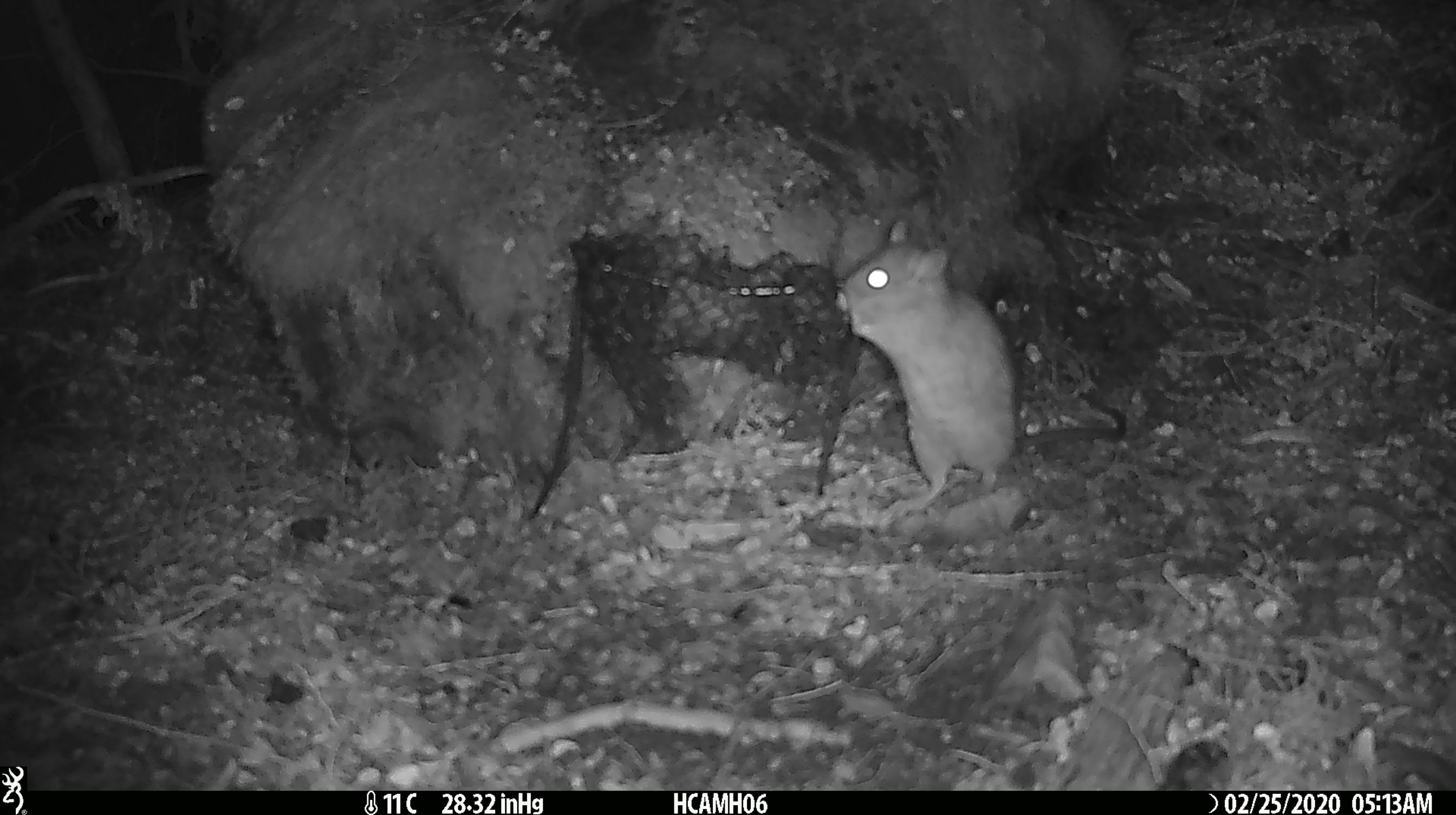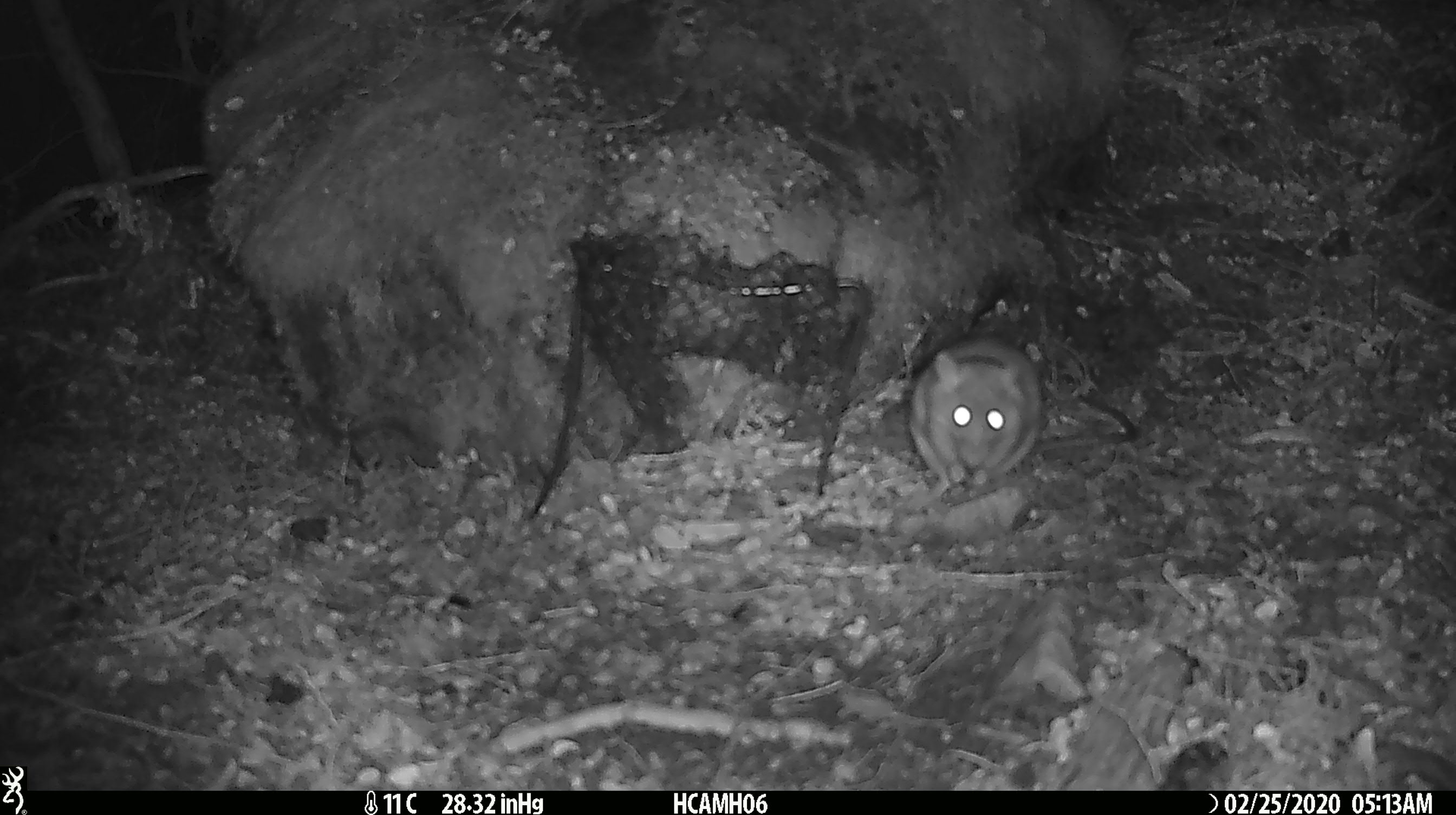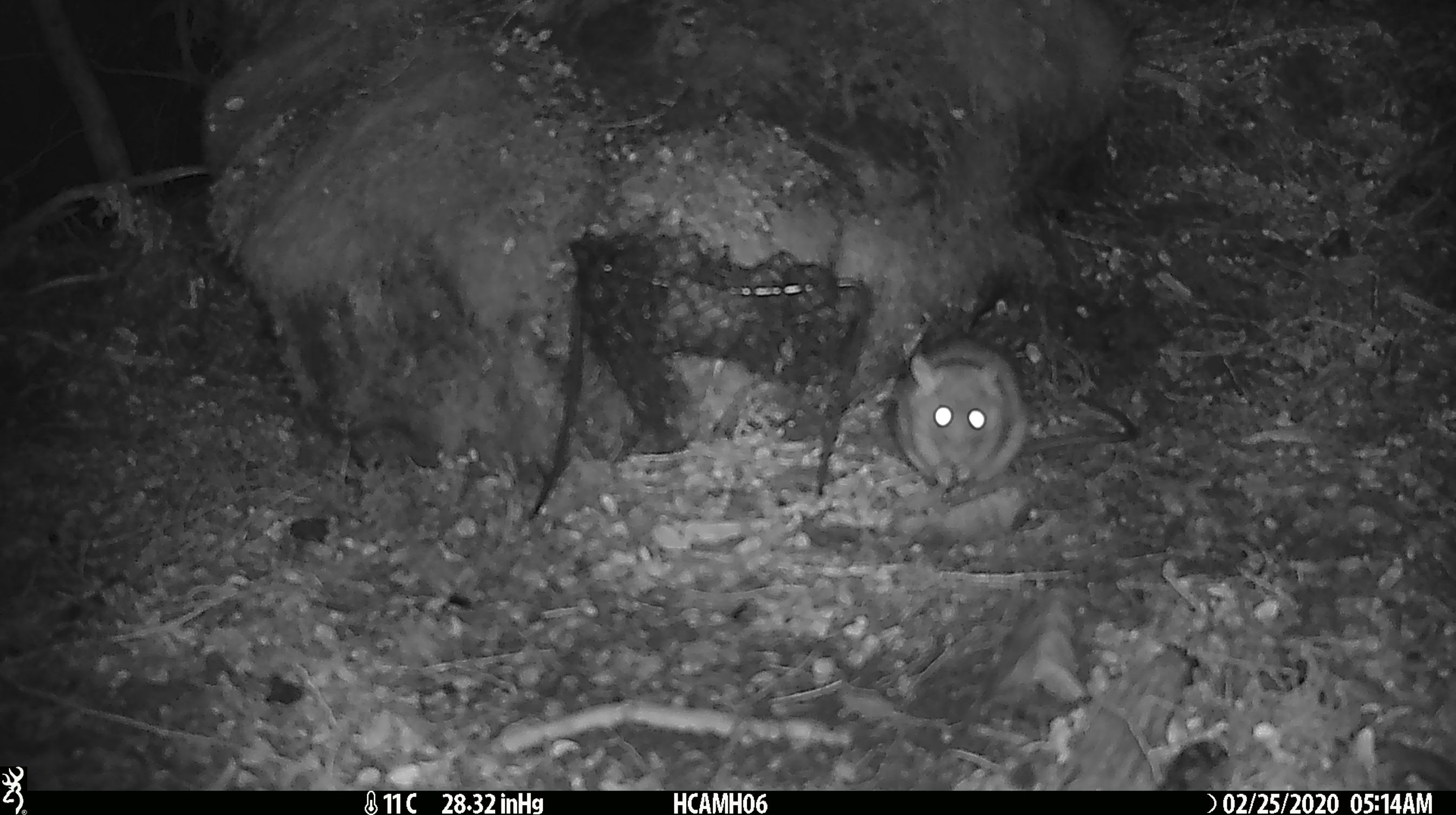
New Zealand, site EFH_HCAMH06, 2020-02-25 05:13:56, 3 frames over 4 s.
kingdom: Animalia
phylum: Chordata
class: Mammalia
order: Rodentia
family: Muridae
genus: Rattus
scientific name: Rattus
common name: rat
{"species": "rat (Rattus)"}